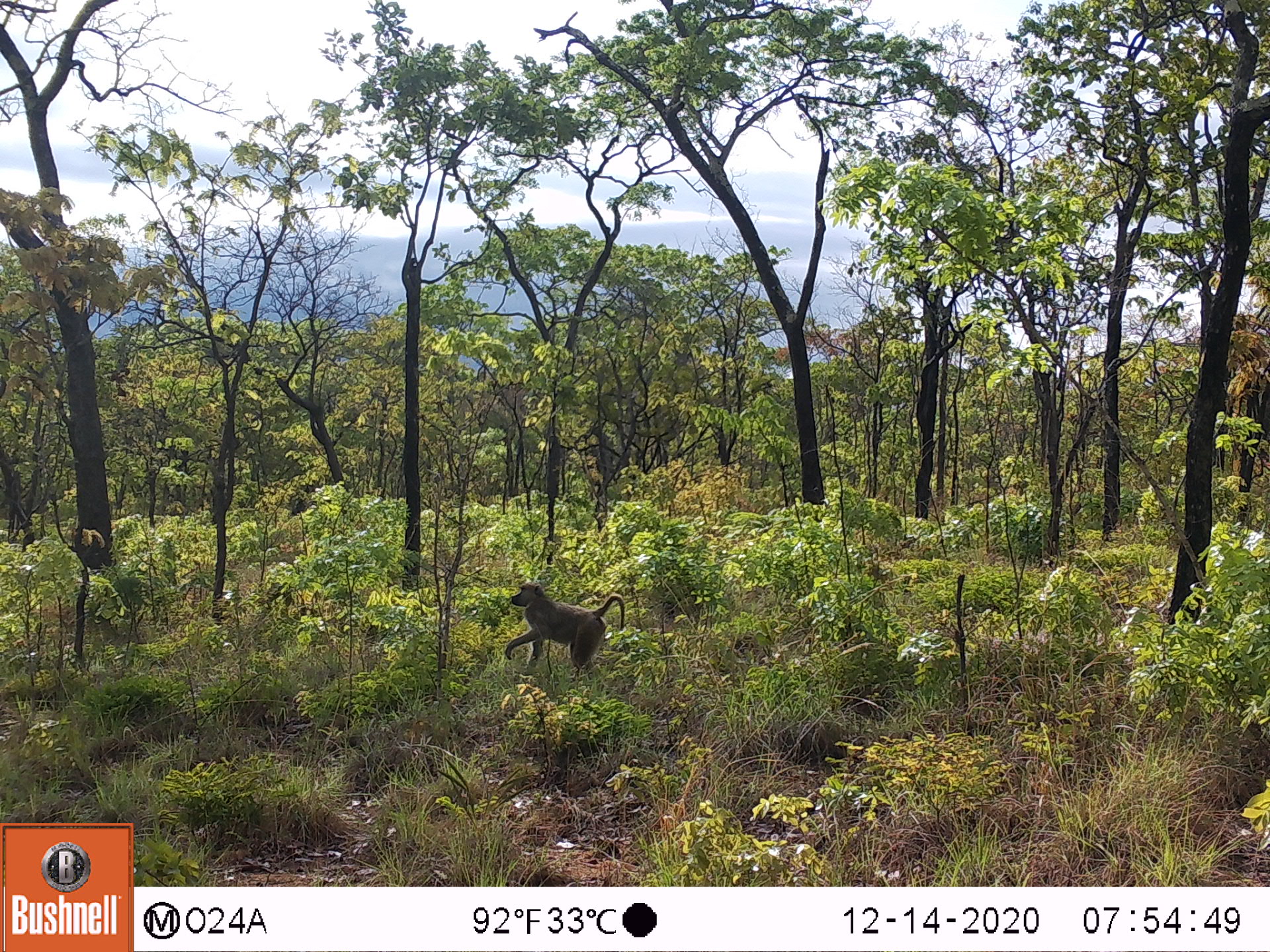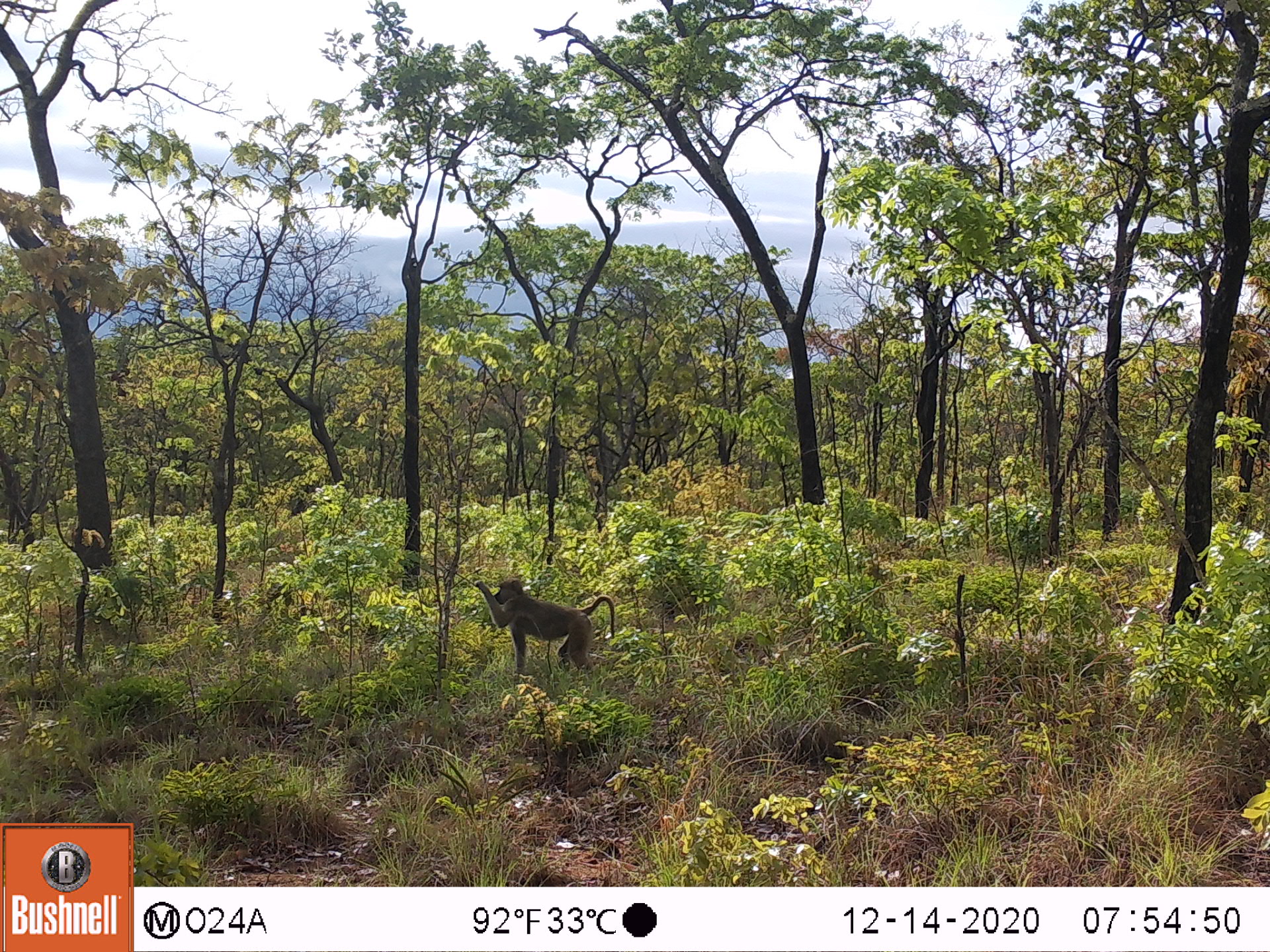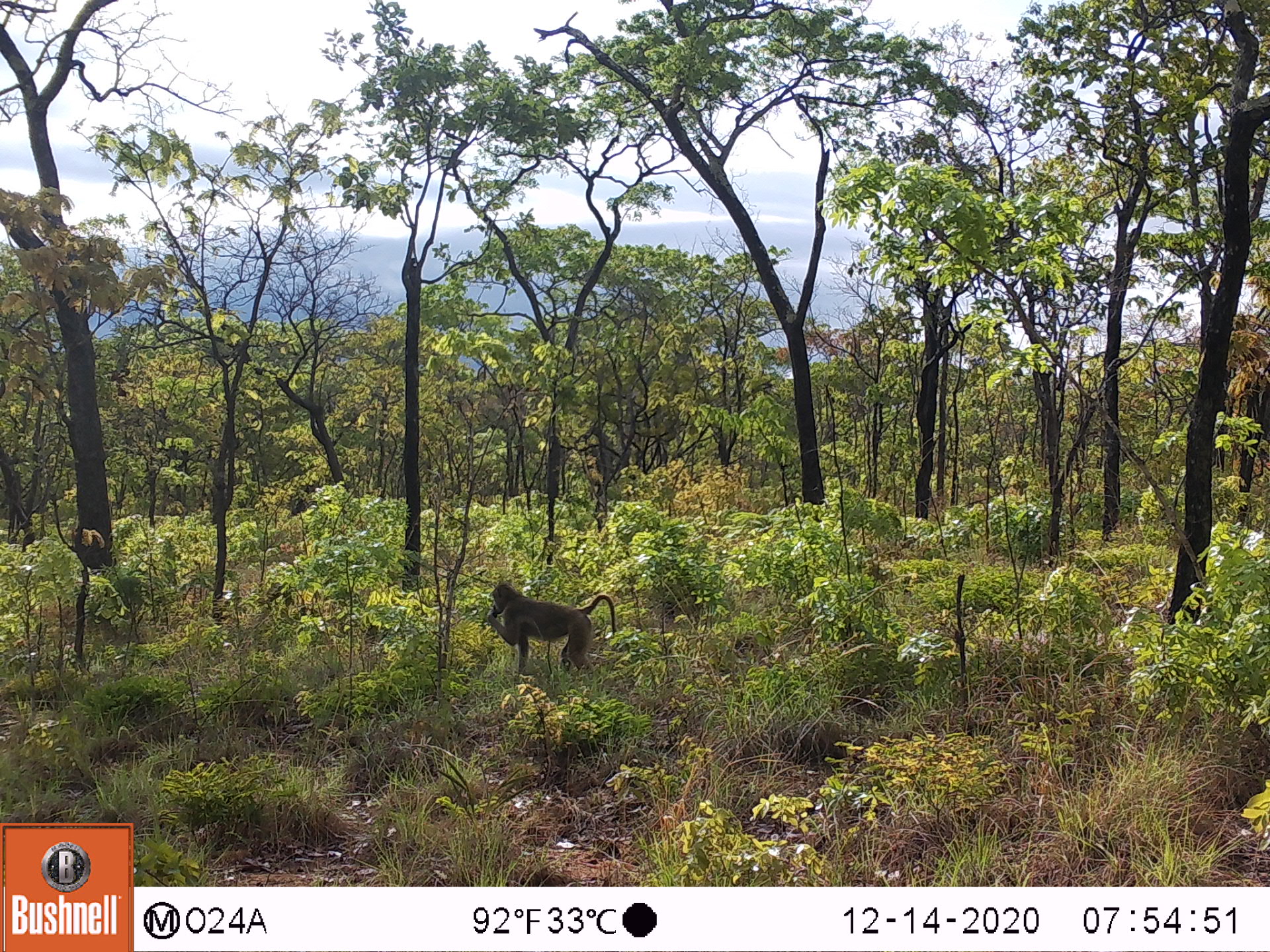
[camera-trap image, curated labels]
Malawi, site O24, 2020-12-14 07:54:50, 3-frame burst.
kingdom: Animalia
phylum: Chordata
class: Mammalia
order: Primates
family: Cercopithecidae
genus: Papio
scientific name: Papio cynocephalus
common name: yellow baboon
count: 1